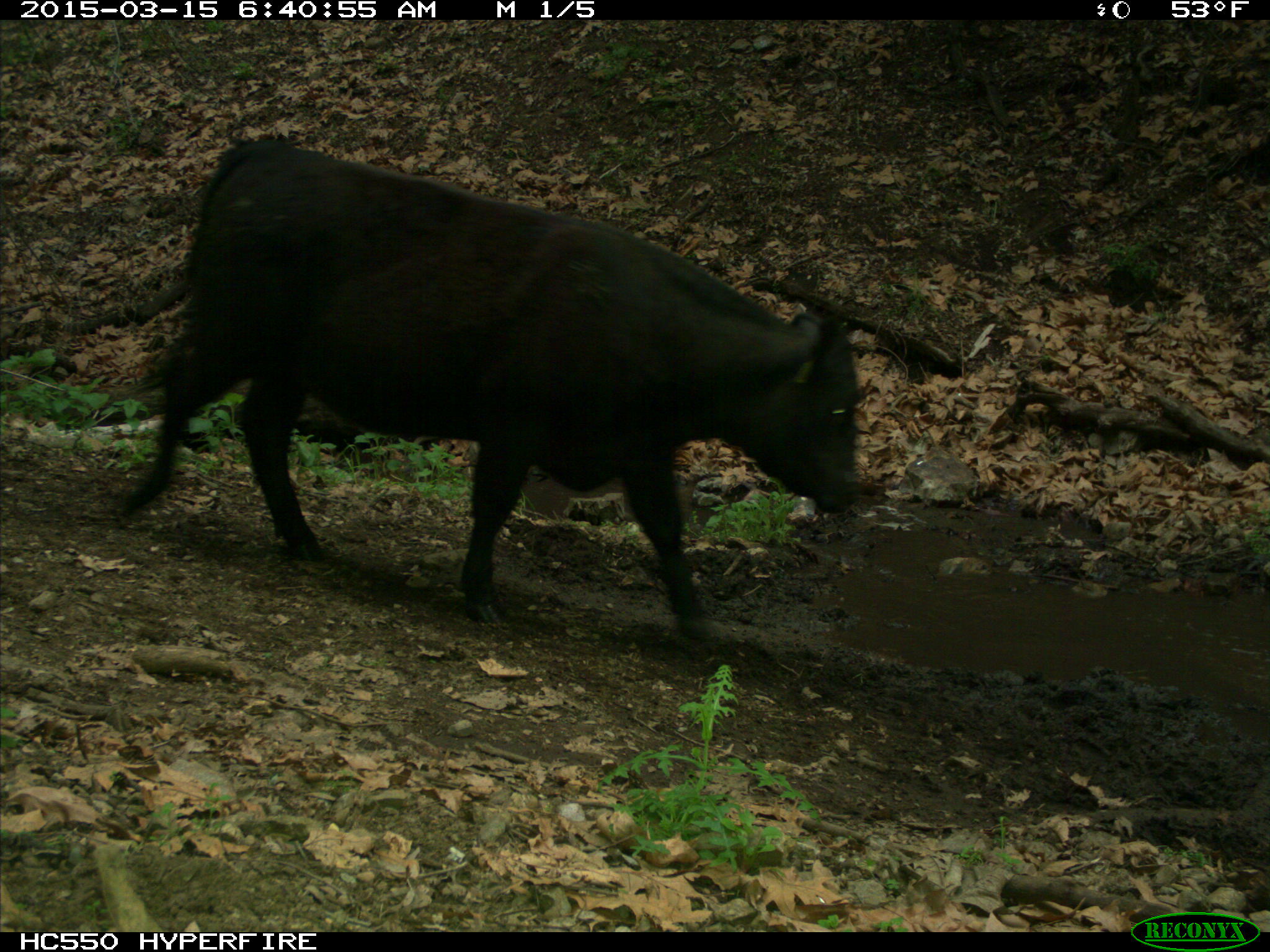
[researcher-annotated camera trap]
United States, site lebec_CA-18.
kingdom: Animalia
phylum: Chordata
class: Mammalia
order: Artiodactyla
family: Bovidae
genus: Bos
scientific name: Bos taurus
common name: domestic cow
Bos taurus (domestic cow).